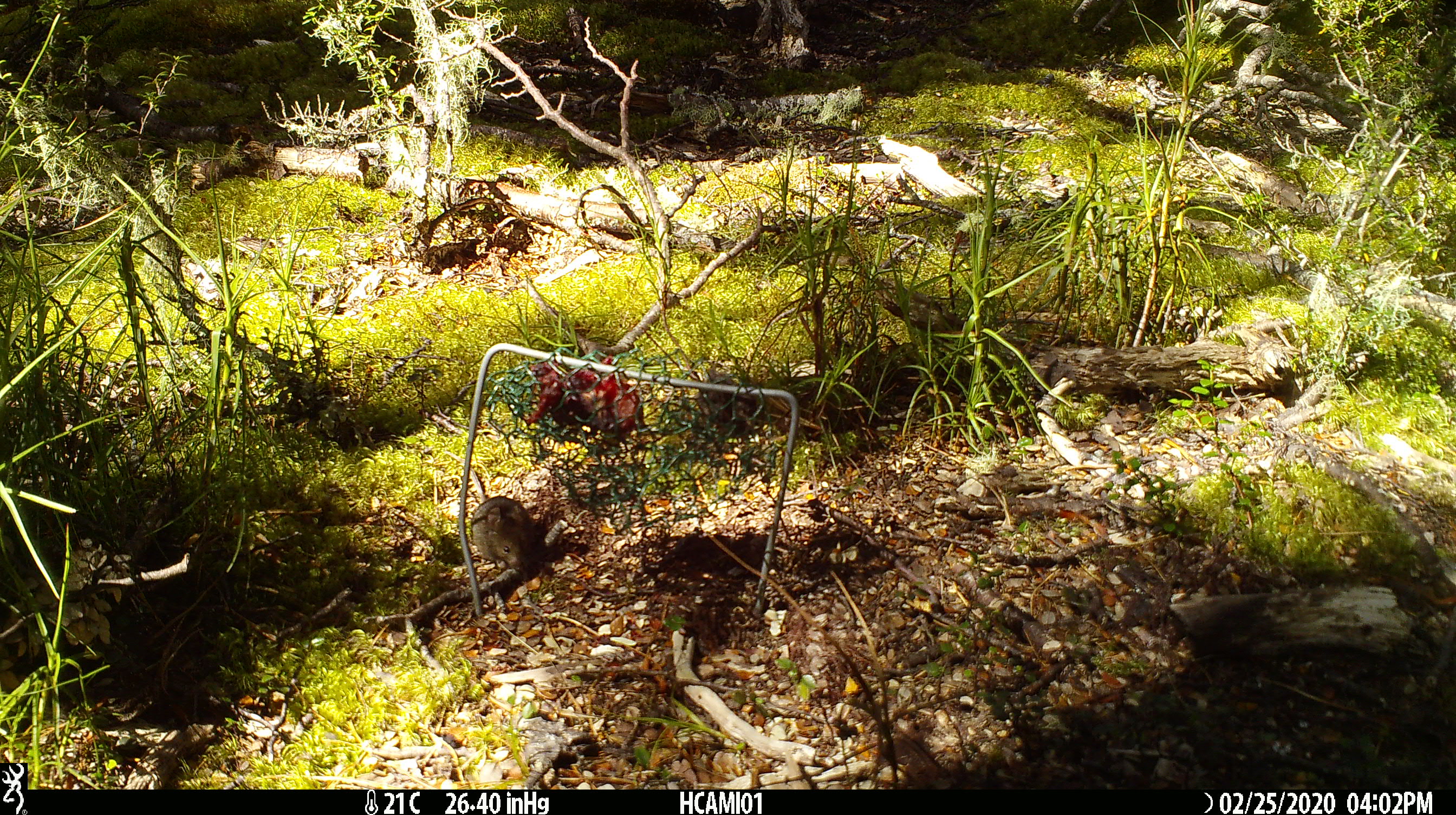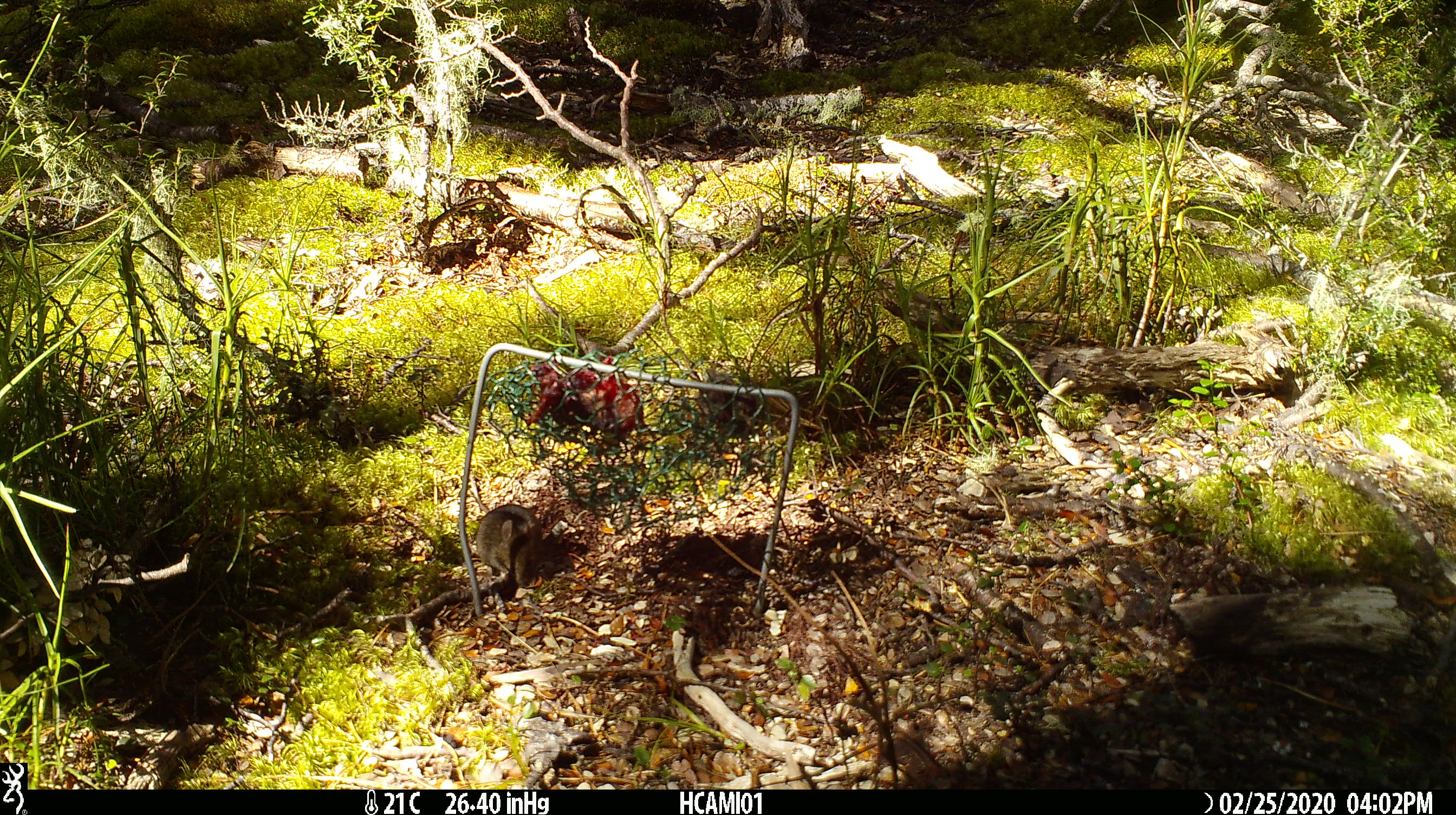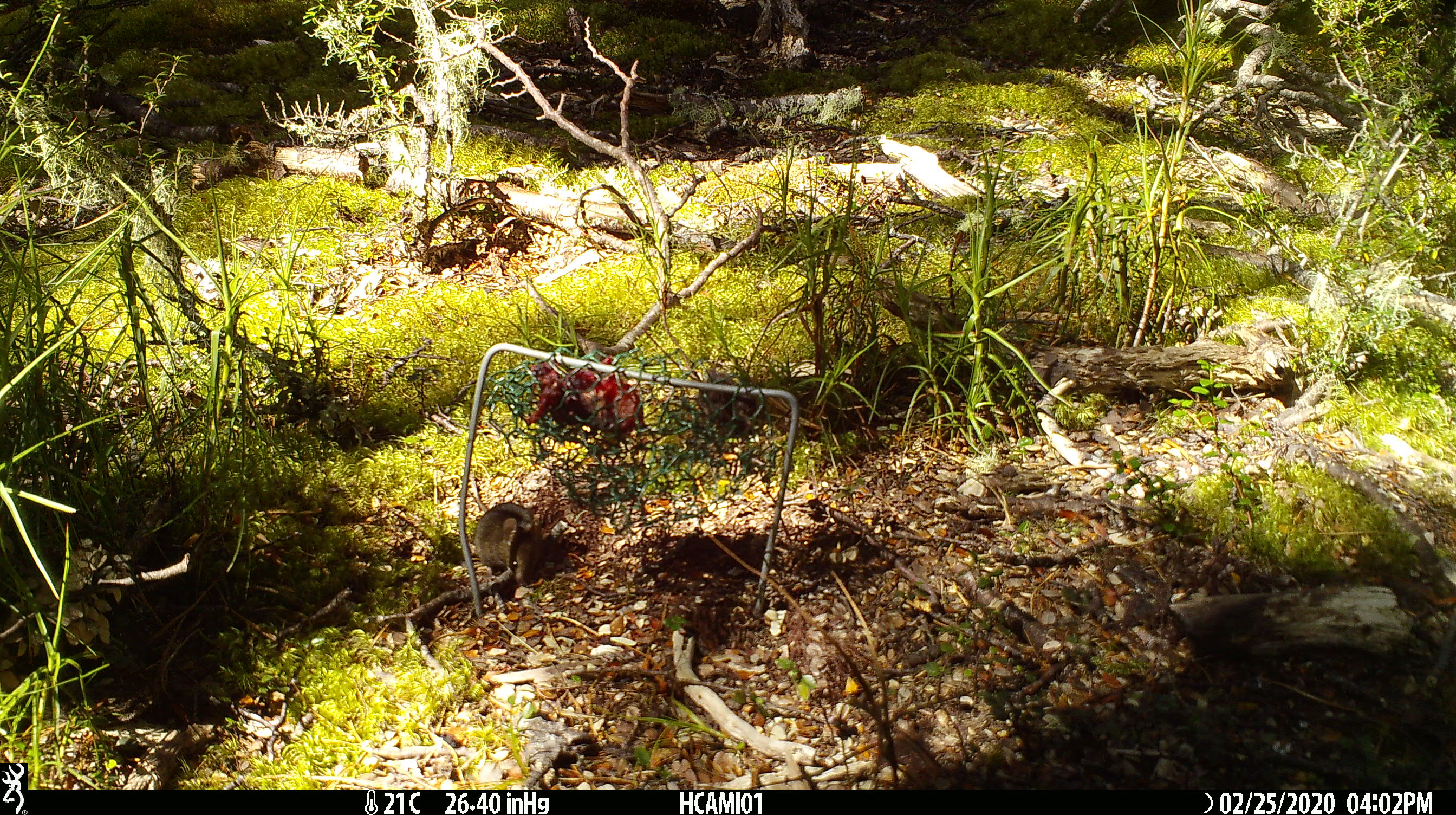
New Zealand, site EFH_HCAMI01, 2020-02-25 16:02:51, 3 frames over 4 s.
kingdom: Animalia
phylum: Chordata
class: Mammalia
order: Rodentia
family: Muridae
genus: Mus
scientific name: Mus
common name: mouse